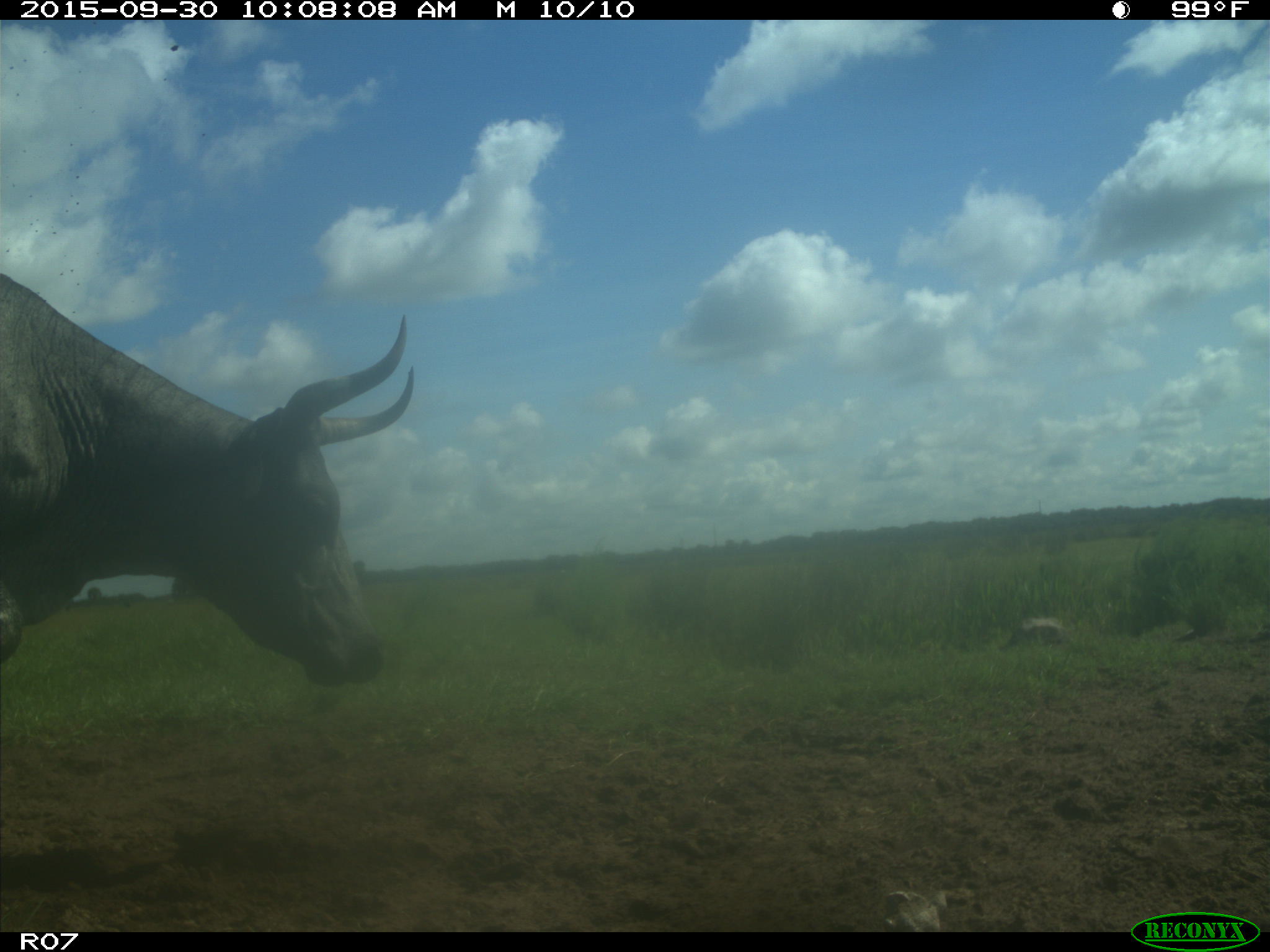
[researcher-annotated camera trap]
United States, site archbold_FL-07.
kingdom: Animalia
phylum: Chordata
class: Mammalia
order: Artiodactyla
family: Bovidae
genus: Bos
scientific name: Bos taurus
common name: domestic cow